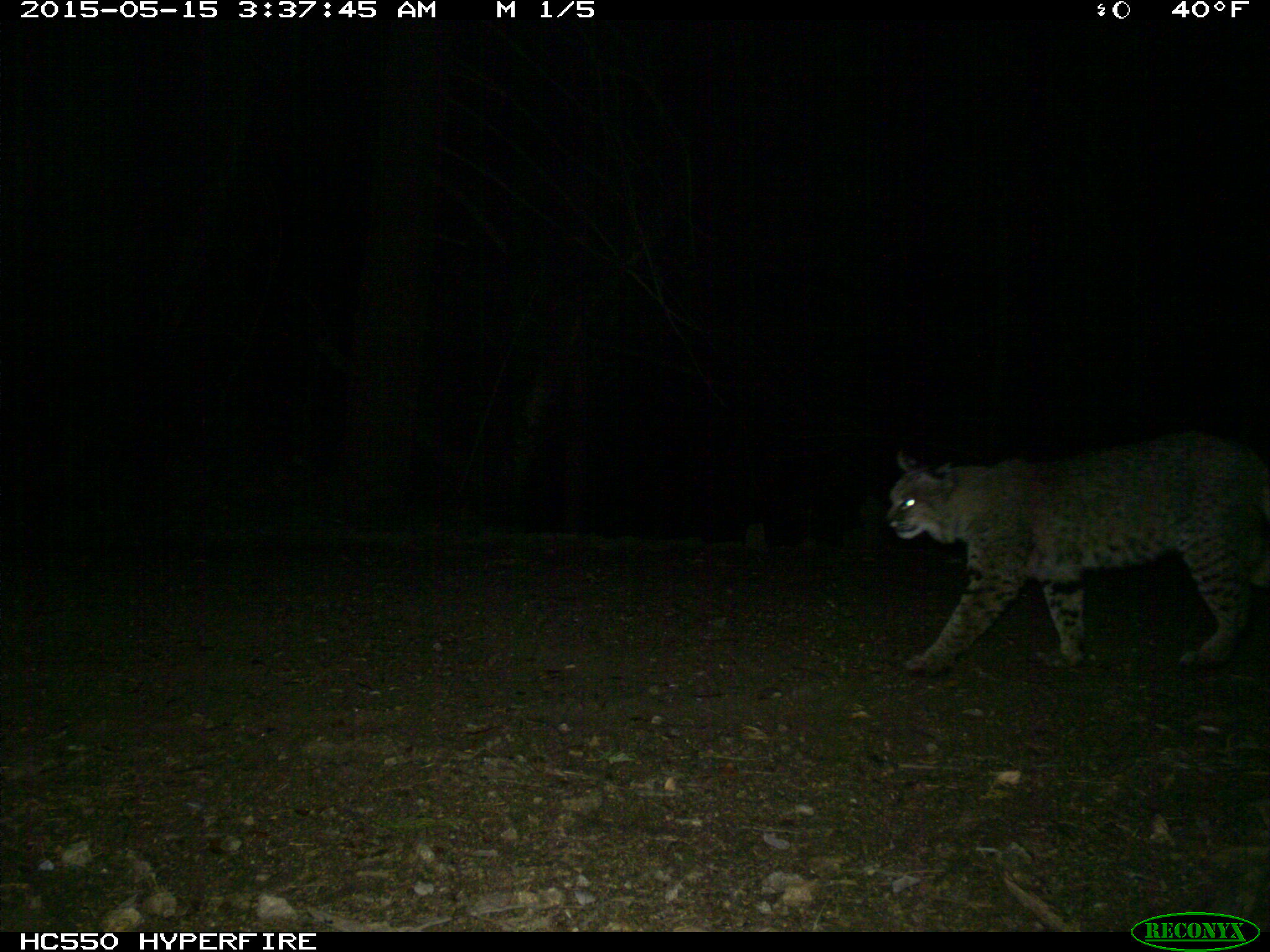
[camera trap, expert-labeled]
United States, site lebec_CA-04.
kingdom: Animalia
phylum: Chordata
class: Mammalia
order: Carnivora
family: Felidae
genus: Lynx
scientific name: Lynx rufus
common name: bobcat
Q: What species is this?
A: Lynx rufus (bobcat).